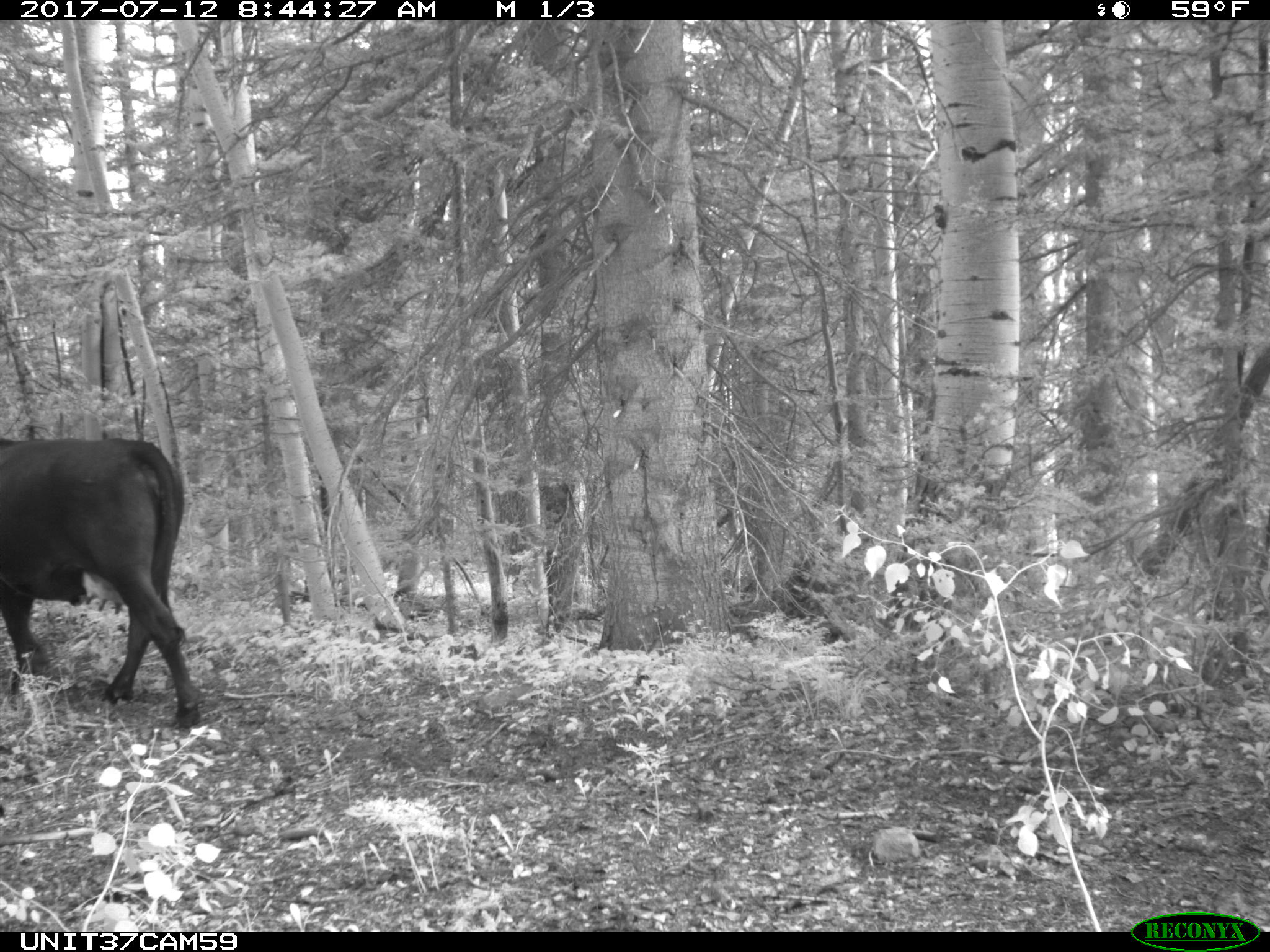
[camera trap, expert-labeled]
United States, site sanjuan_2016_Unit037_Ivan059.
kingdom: Animalia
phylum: Chordata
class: Mammalia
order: Artiodactyla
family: Bovidae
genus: Bos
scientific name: Bos taurus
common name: domestic cow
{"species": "Bos taurus (domestic cow)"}